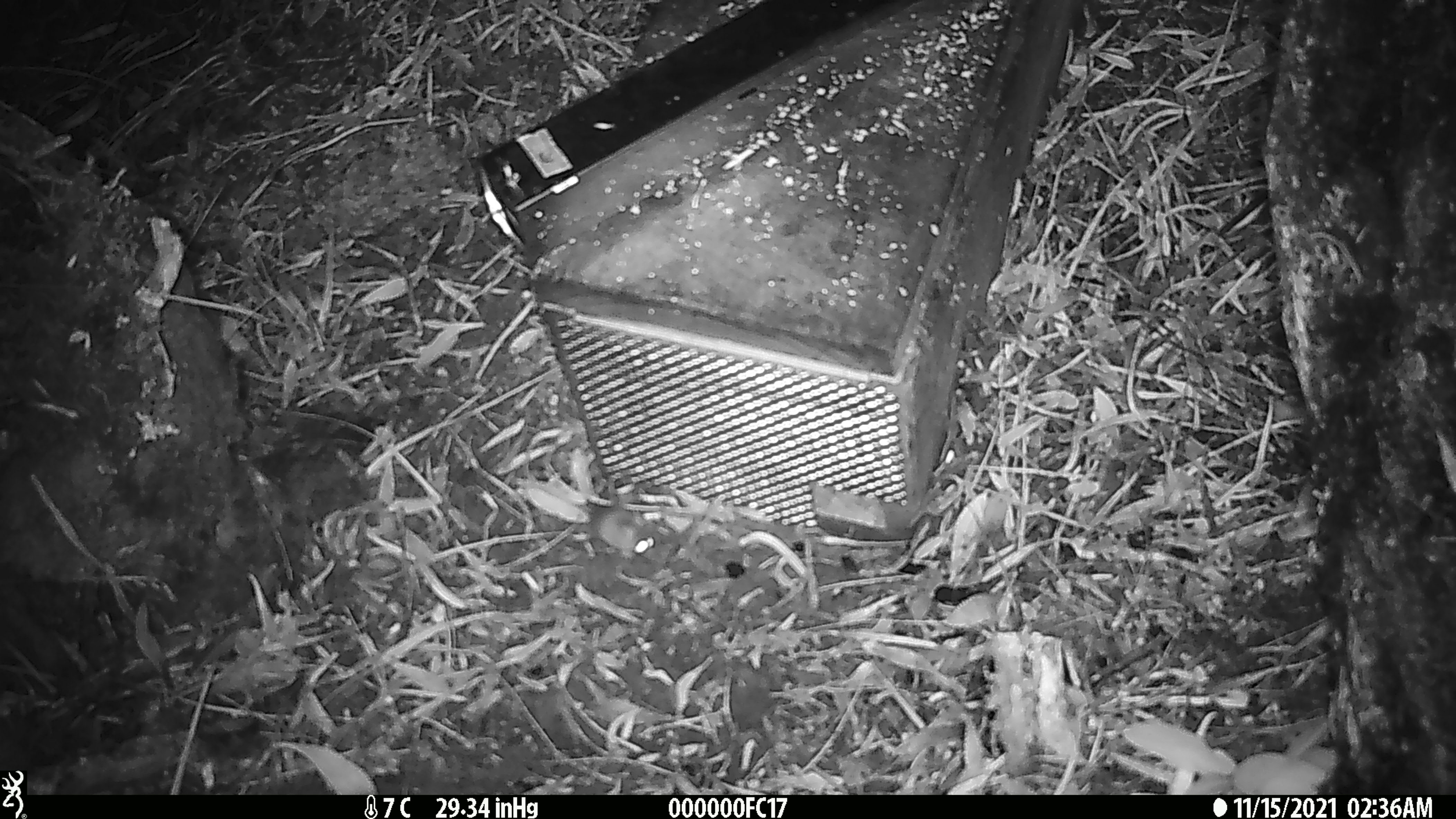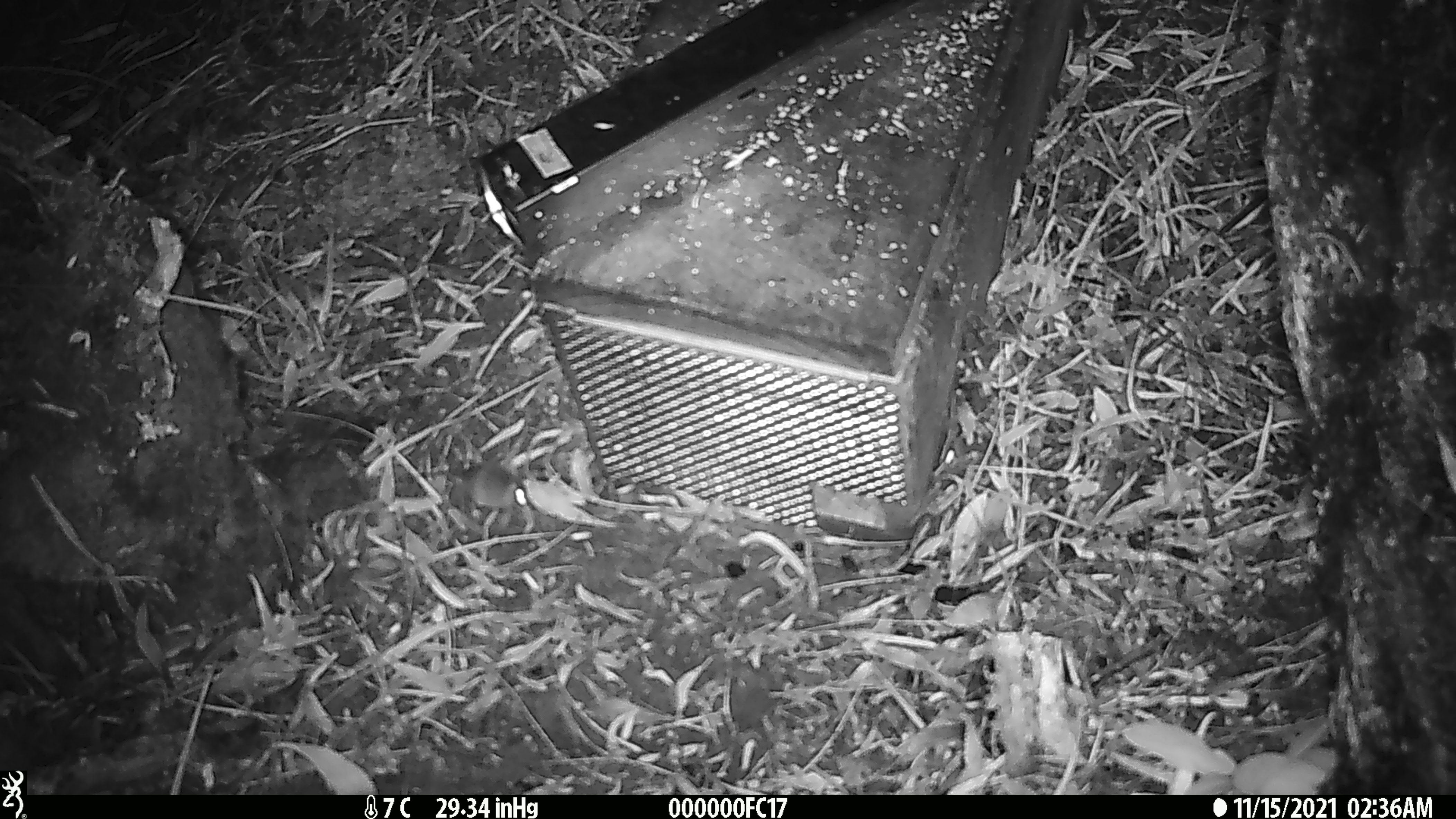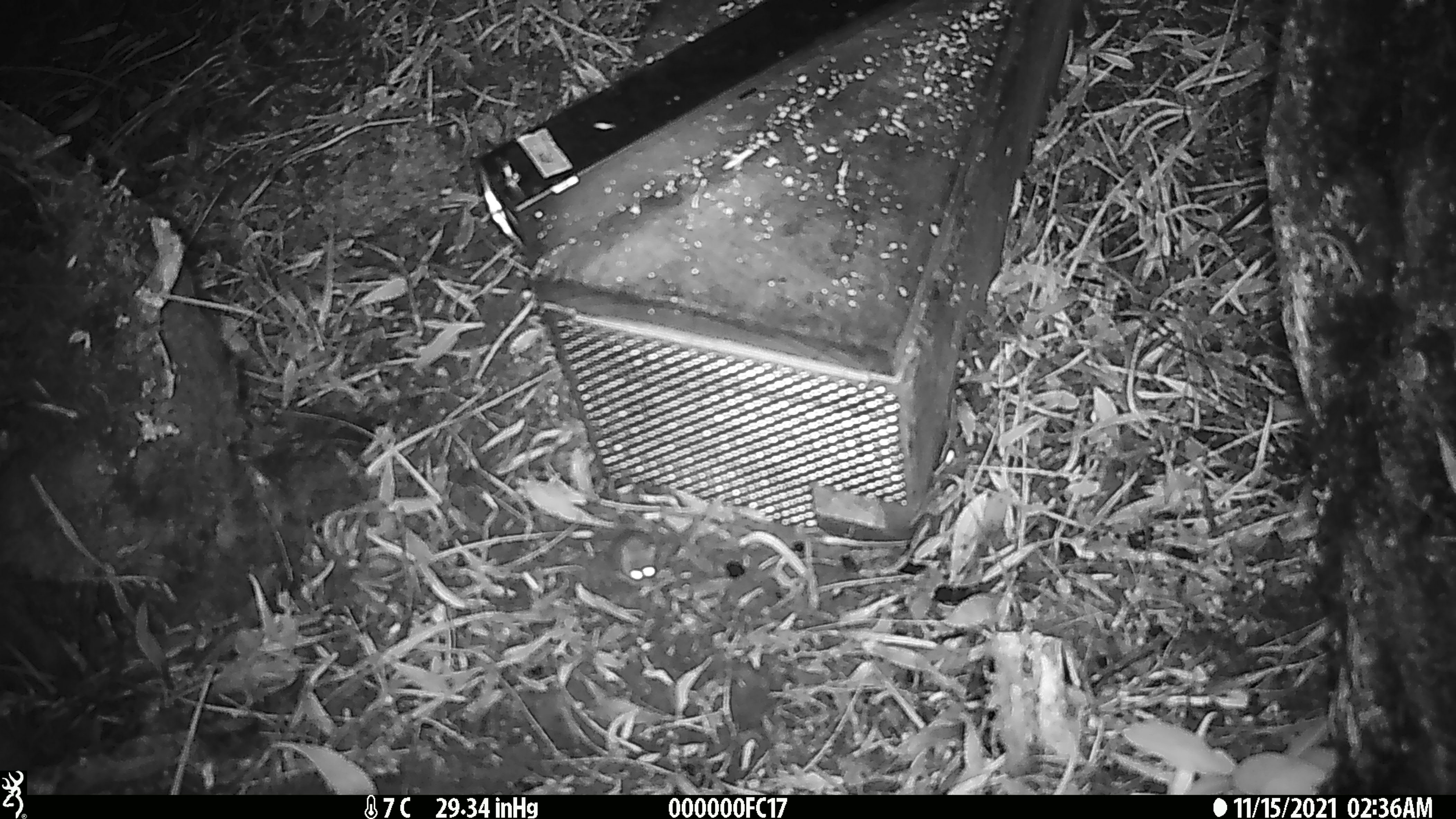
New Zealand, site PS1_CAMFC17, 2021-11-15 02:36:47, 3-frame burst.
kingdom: Animalia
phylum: Chordata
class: Mammalia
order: Rodentia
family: Muridae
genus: Mus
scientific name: Mus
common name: mouse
Mouse (Mus).